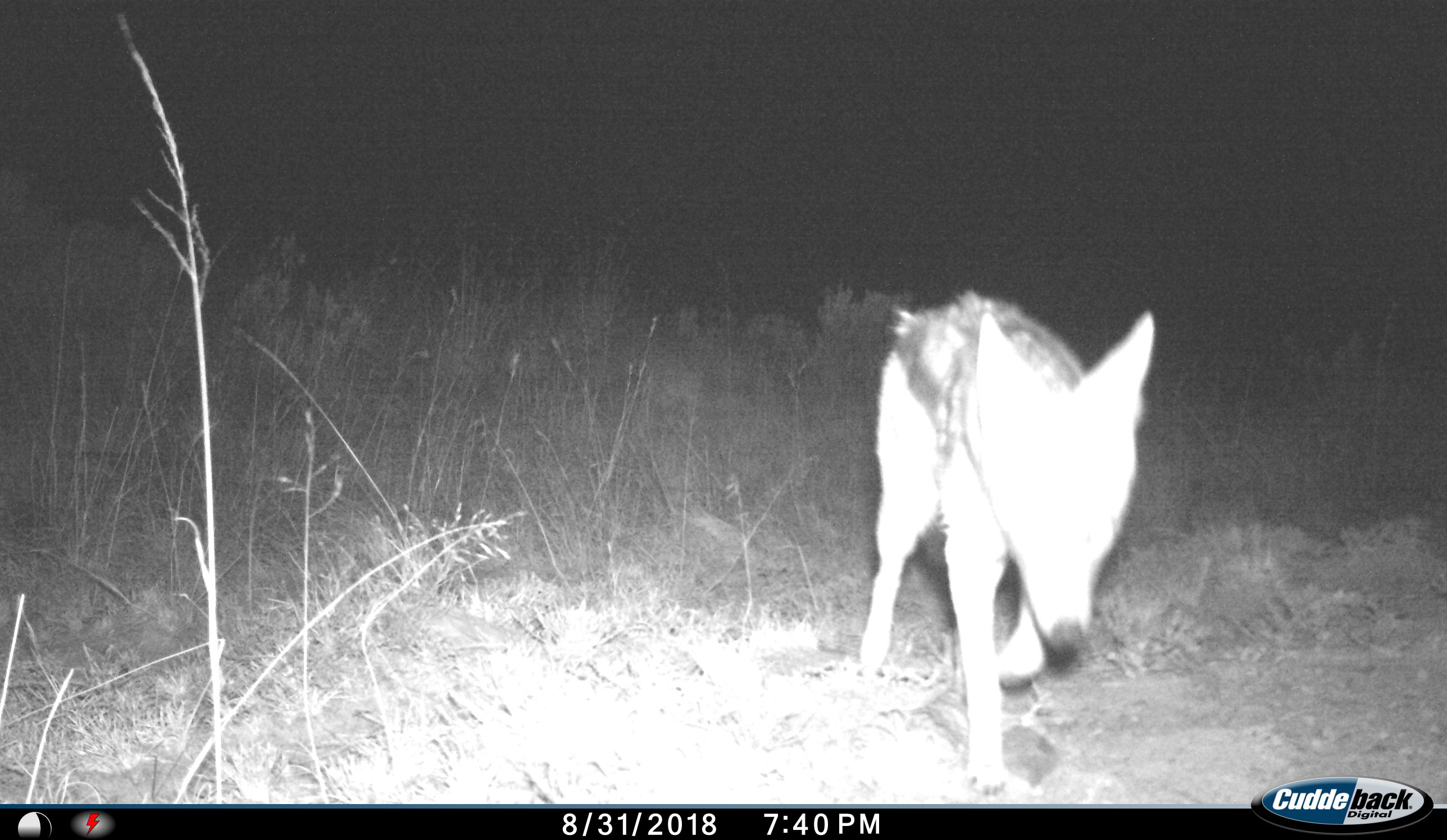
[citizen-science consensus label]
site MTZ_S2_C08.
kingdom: Animalia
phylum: Chordata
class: Mammalia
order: Carnivora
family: Canidae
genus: Lupulella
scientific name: Lupulella mesomelas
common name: black-backed jackal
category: jackalblackbacked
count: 1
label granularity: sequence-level